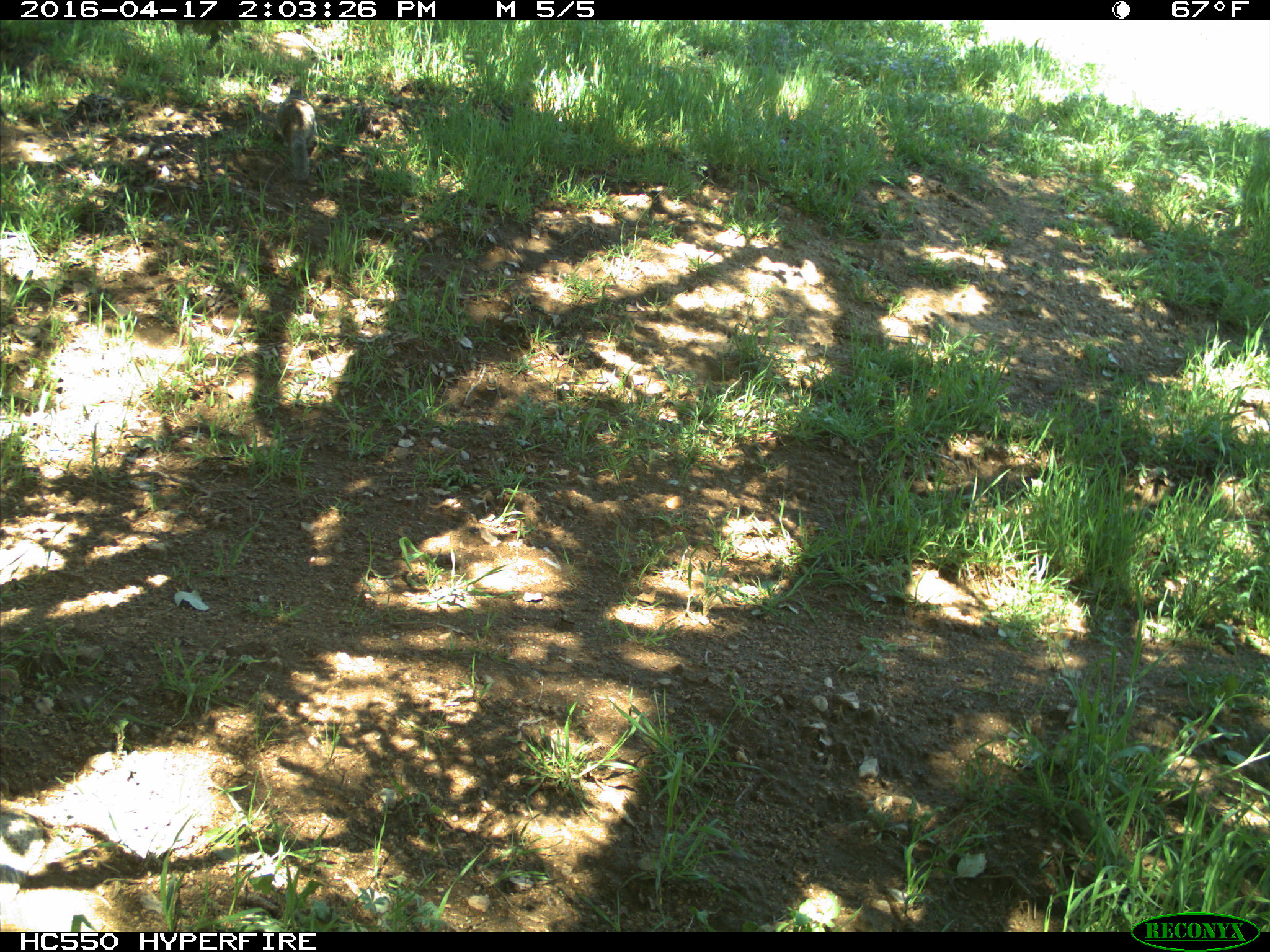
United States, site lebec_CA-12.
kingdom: Animalia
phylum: Chordata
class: Mammalia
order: Rodentia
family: Sciuridae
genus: Otospermophilus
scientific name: Otospermophilus beecheyi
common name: california ground squirrel